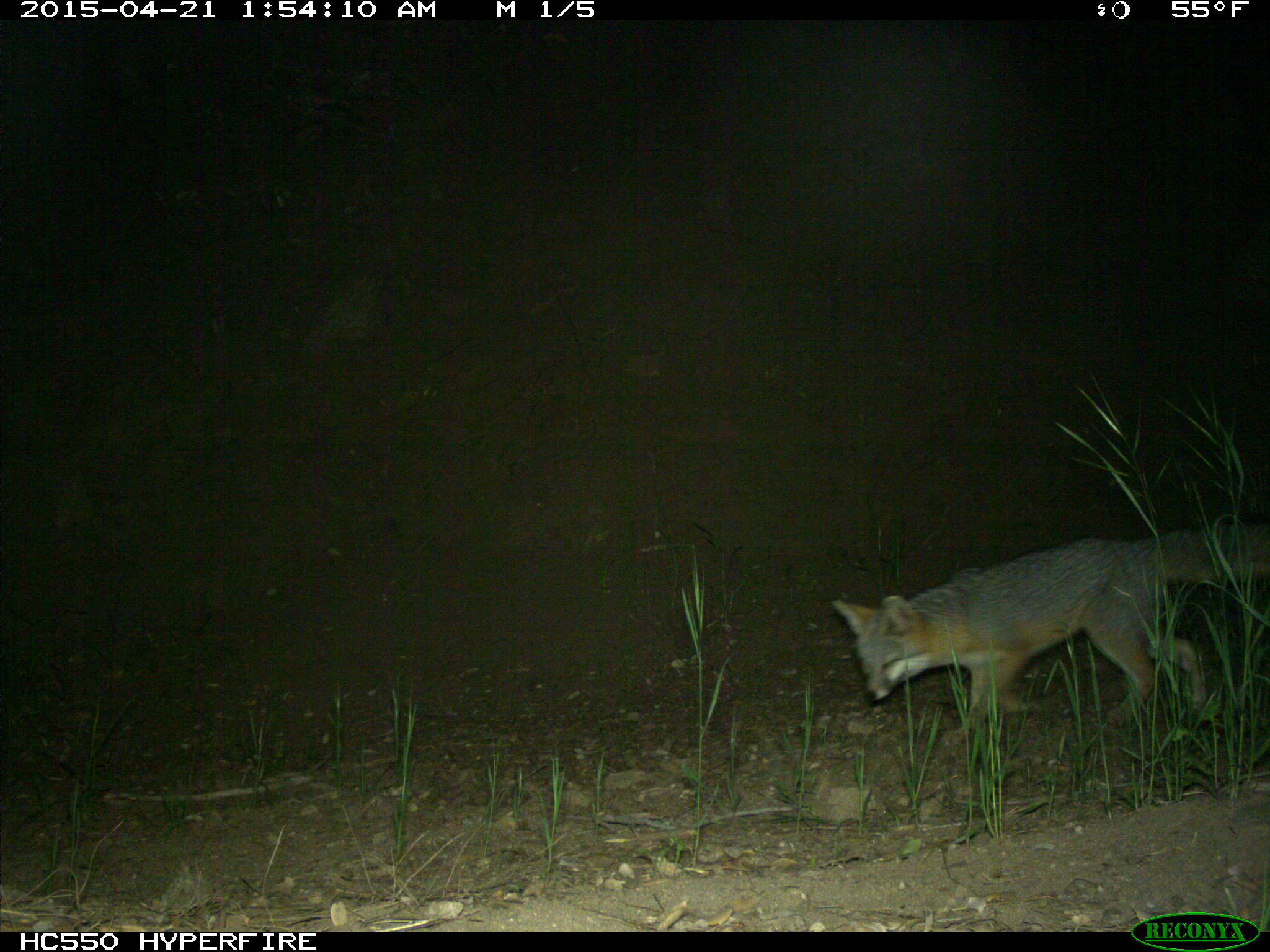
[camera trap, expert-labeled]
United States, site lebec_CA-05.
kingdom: Animalia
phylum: Chordata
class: Mammalia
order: Carnivora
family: Canidae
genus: Urocyon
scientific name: Urocyon cinereoargenteus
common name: gray fox